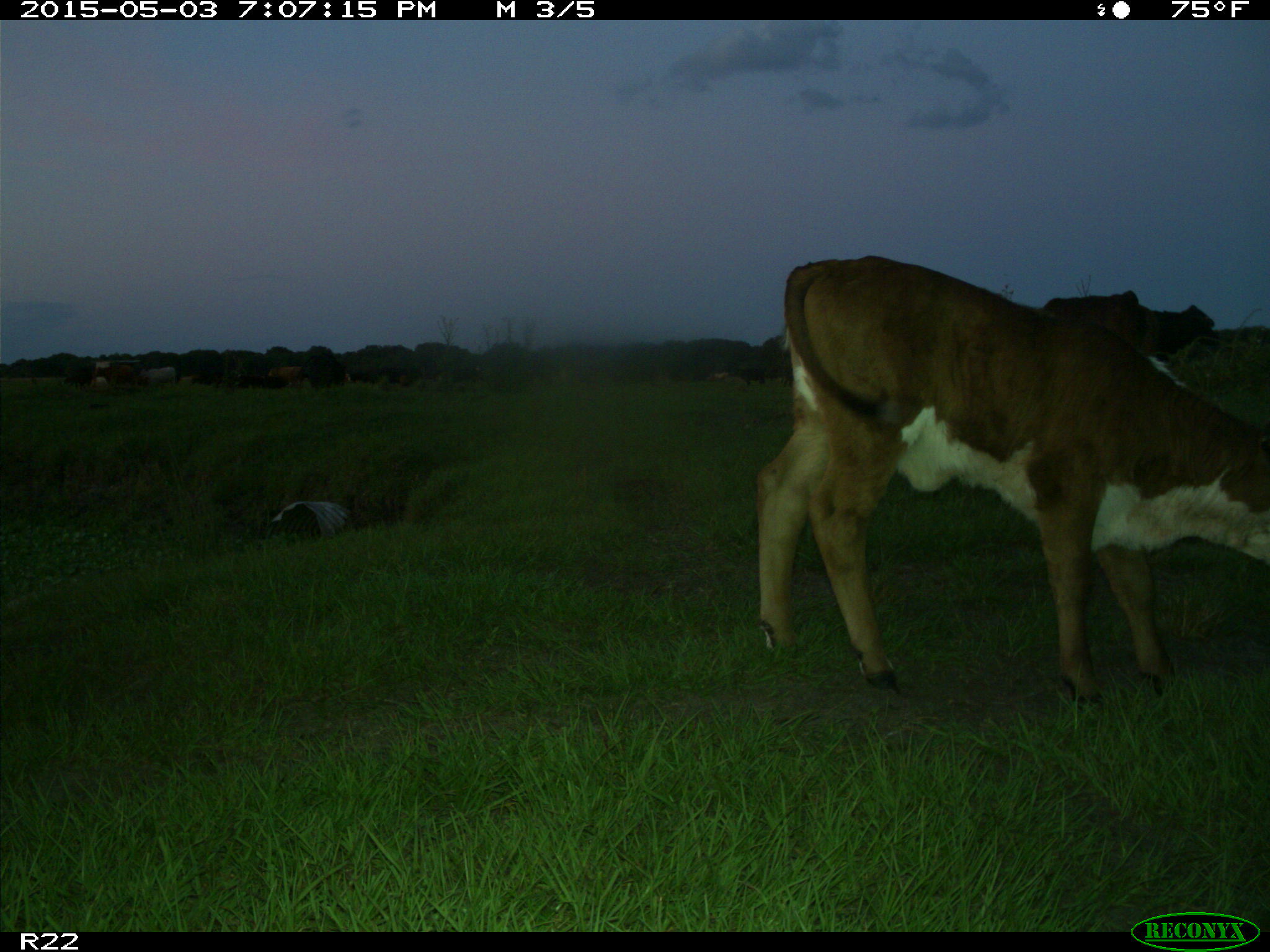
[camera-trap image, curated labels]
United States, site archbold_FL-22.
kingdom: Animalia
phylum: Chordata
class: Mammalia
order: Artiodactyla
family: Bovidae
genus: Bos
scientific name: Bos taurus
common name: domestic cow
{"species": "Bos taurus (domestic cow)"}